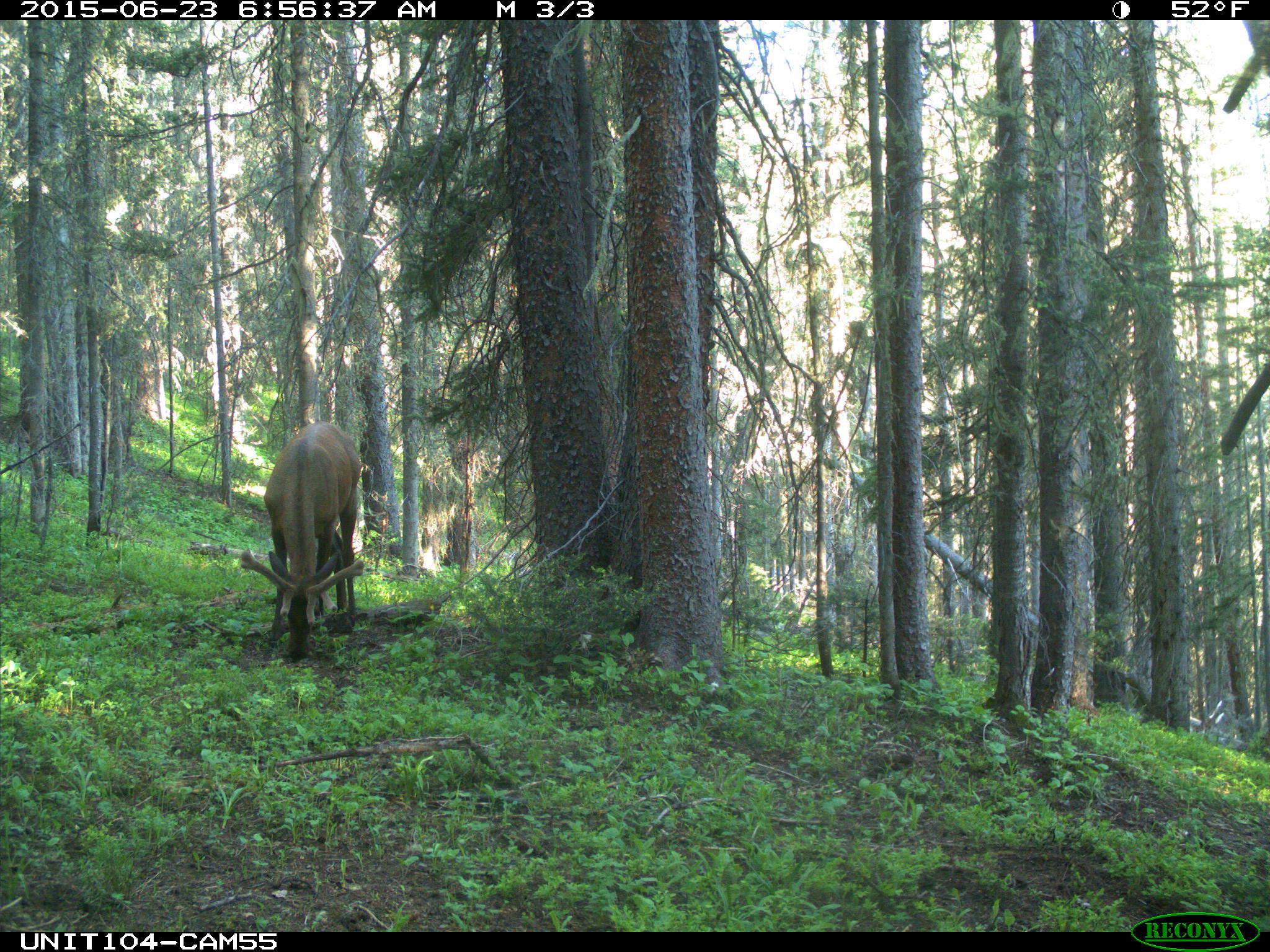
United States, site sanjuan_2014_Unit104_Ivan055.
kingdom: Animalia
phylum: Chordata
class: Mammalia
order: Artiodactyla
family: Cervidae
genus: Cervus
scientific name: Cervus elaphus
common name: red deer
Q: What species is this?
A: Cervus elaphus (red deer).